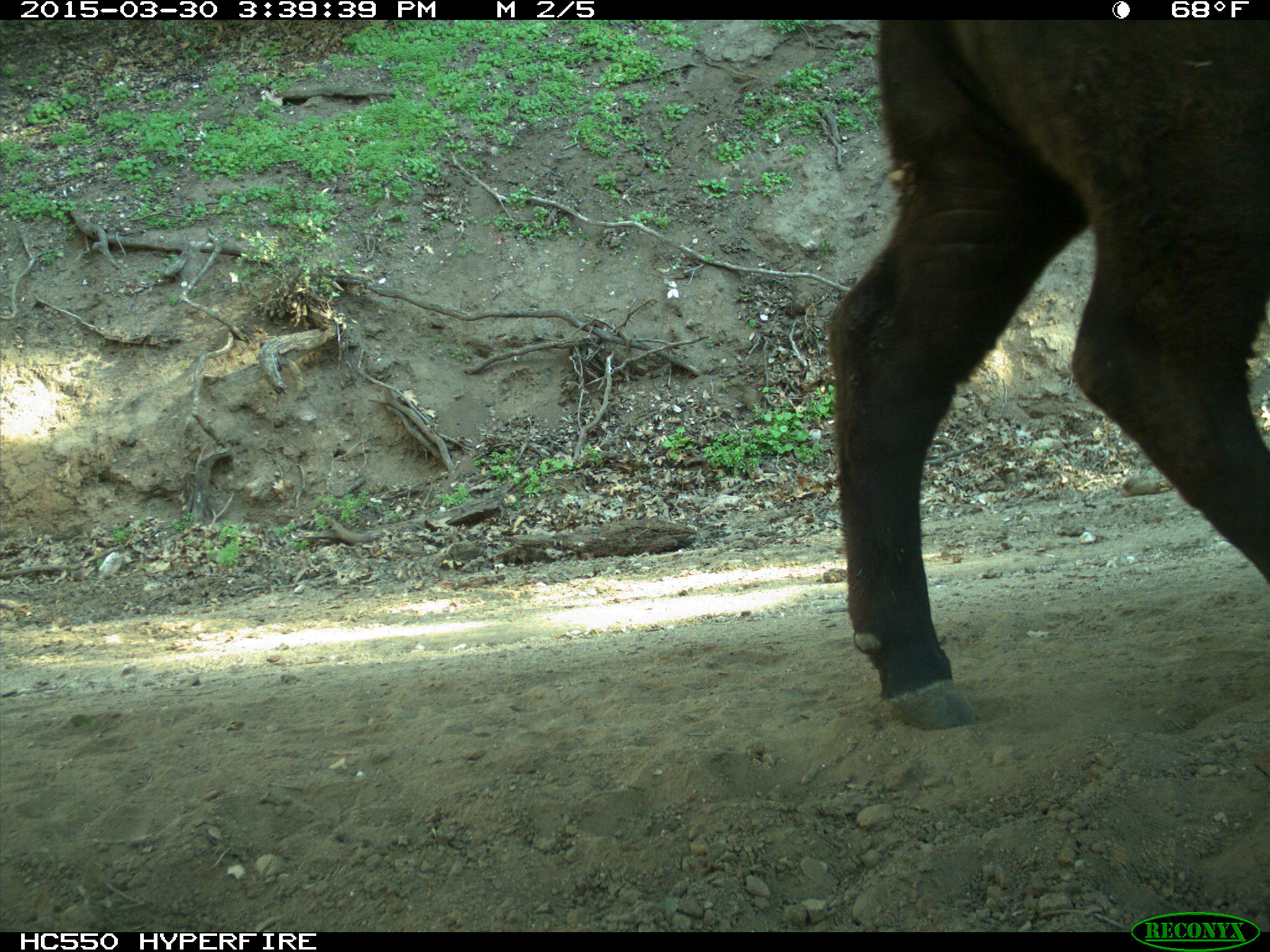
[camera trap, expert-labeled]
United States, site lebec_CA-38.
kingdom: Animalia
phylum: Chordata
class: Mammalia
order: Artiodactyla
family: Bovidae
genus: Bos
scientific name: Bos taurus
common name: domestic cow